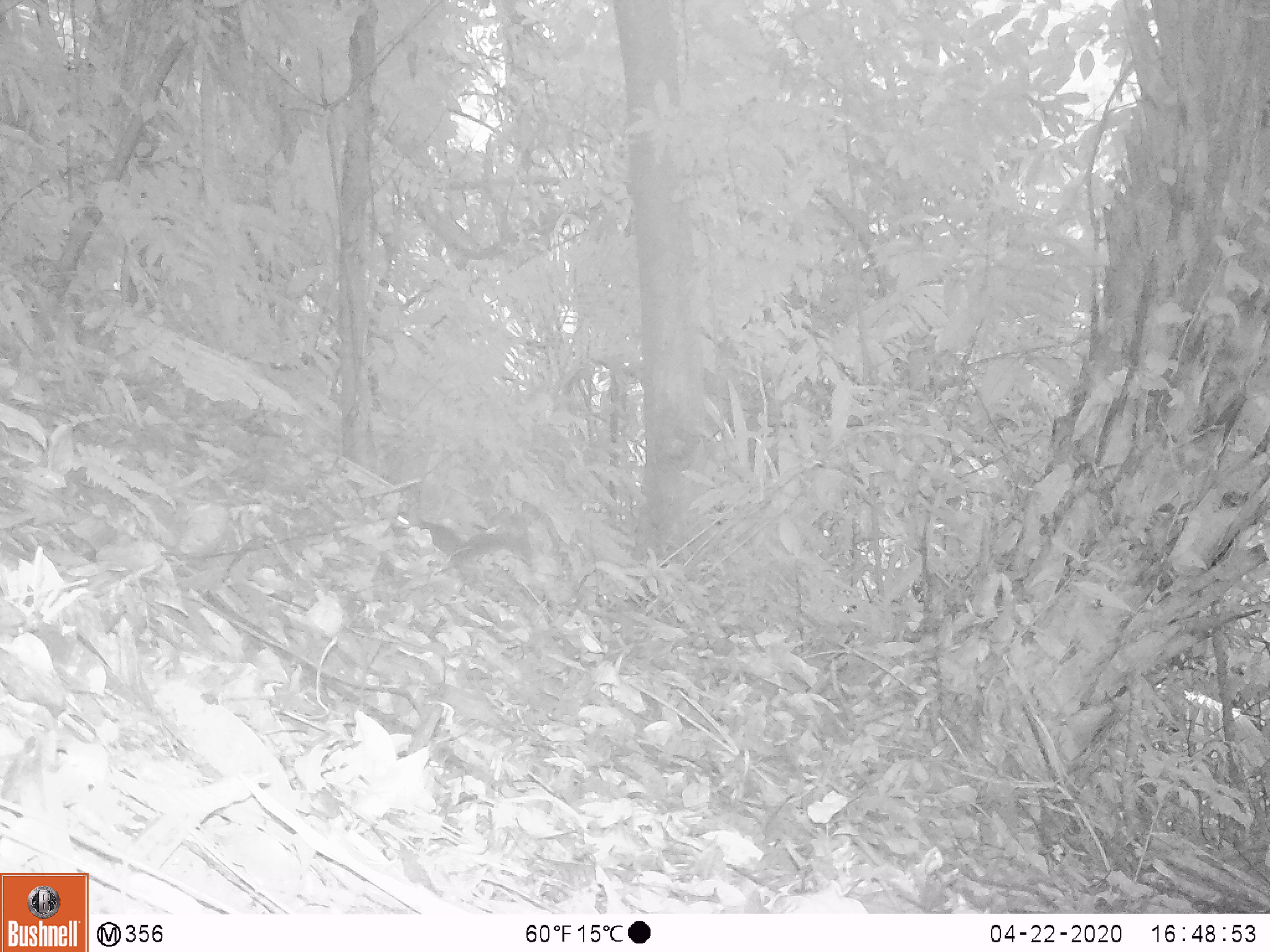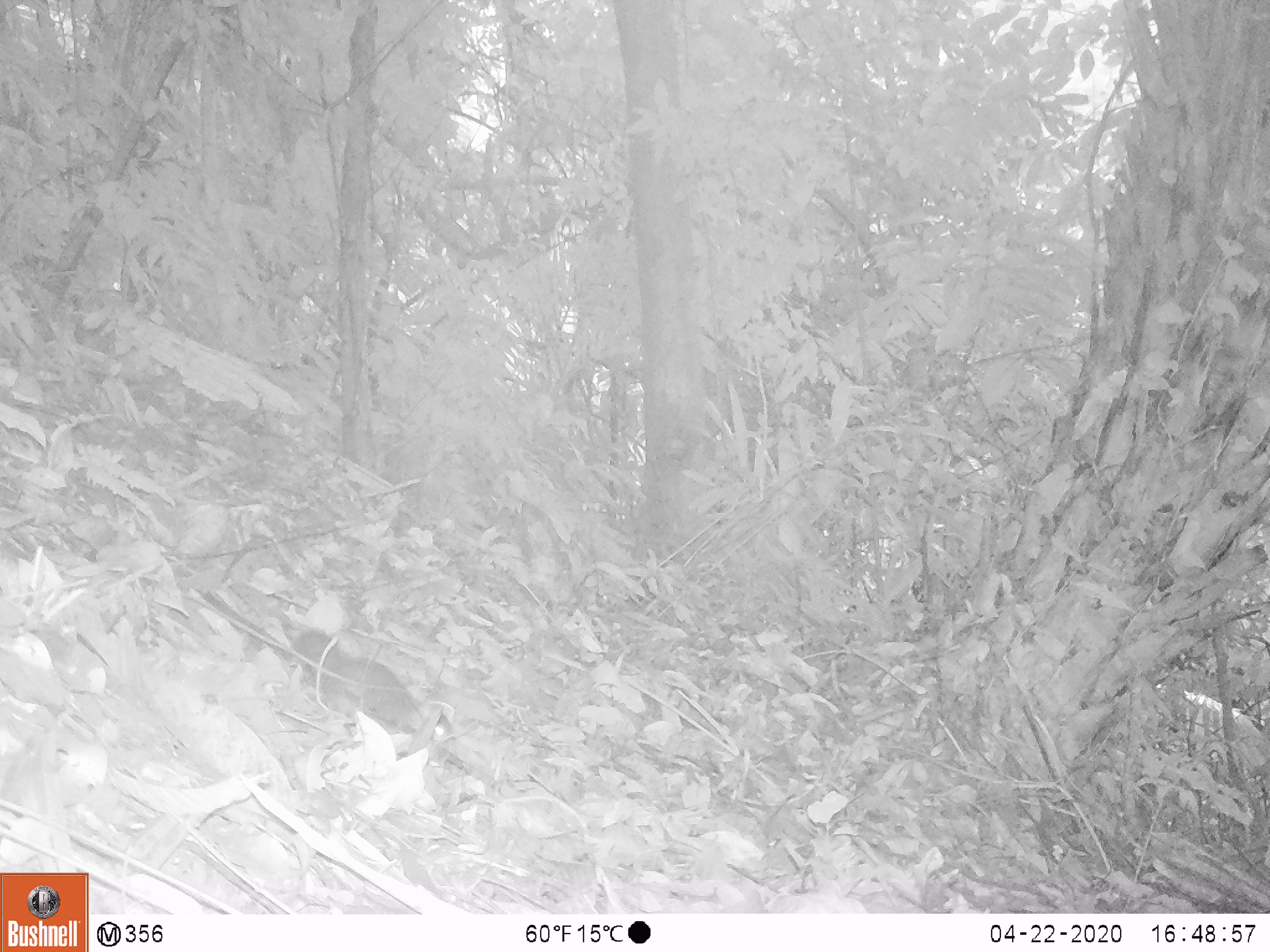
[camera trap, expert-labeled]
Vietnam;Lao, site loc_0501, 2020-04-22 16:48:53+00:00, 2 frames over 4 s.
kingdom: Animalia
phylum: Chordata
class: Mammalia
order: Rodentia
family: Sciuridae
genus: Sciurus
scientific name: Sciurus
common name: squirrel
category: unidentified squirrel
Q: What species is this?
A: Unidentified squirrel (squirrel) (Sciurus).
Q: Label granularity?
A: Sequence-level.